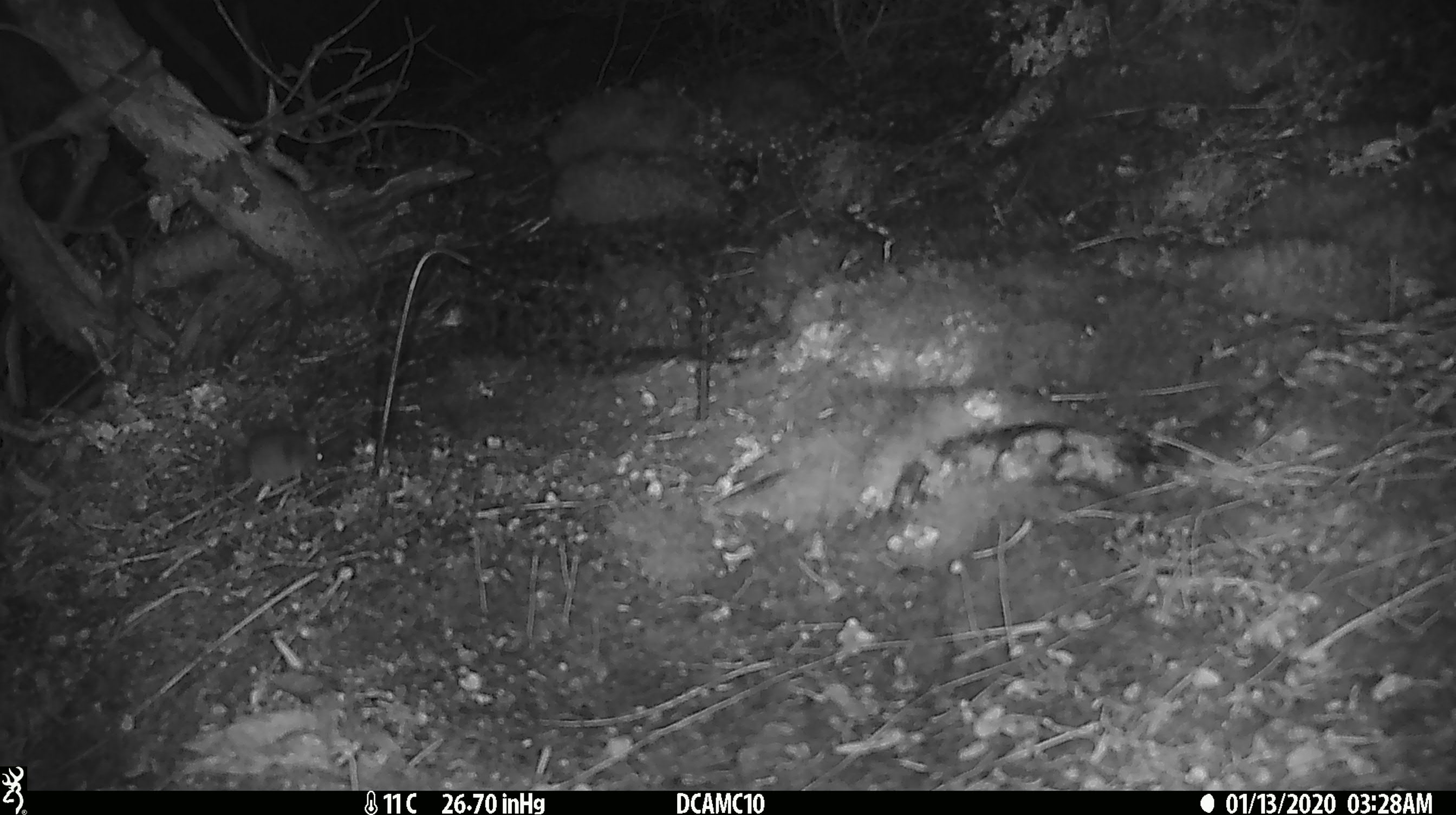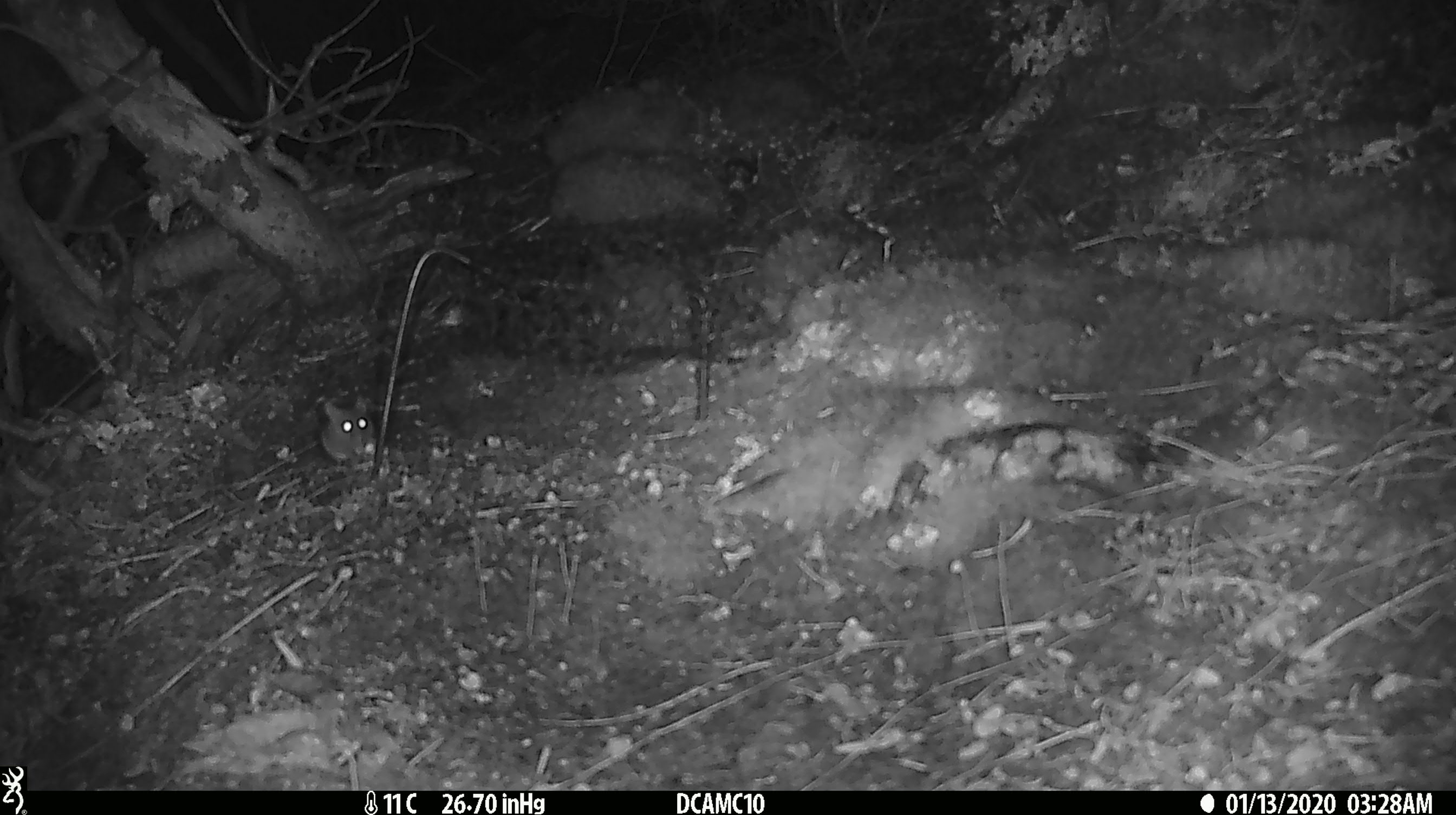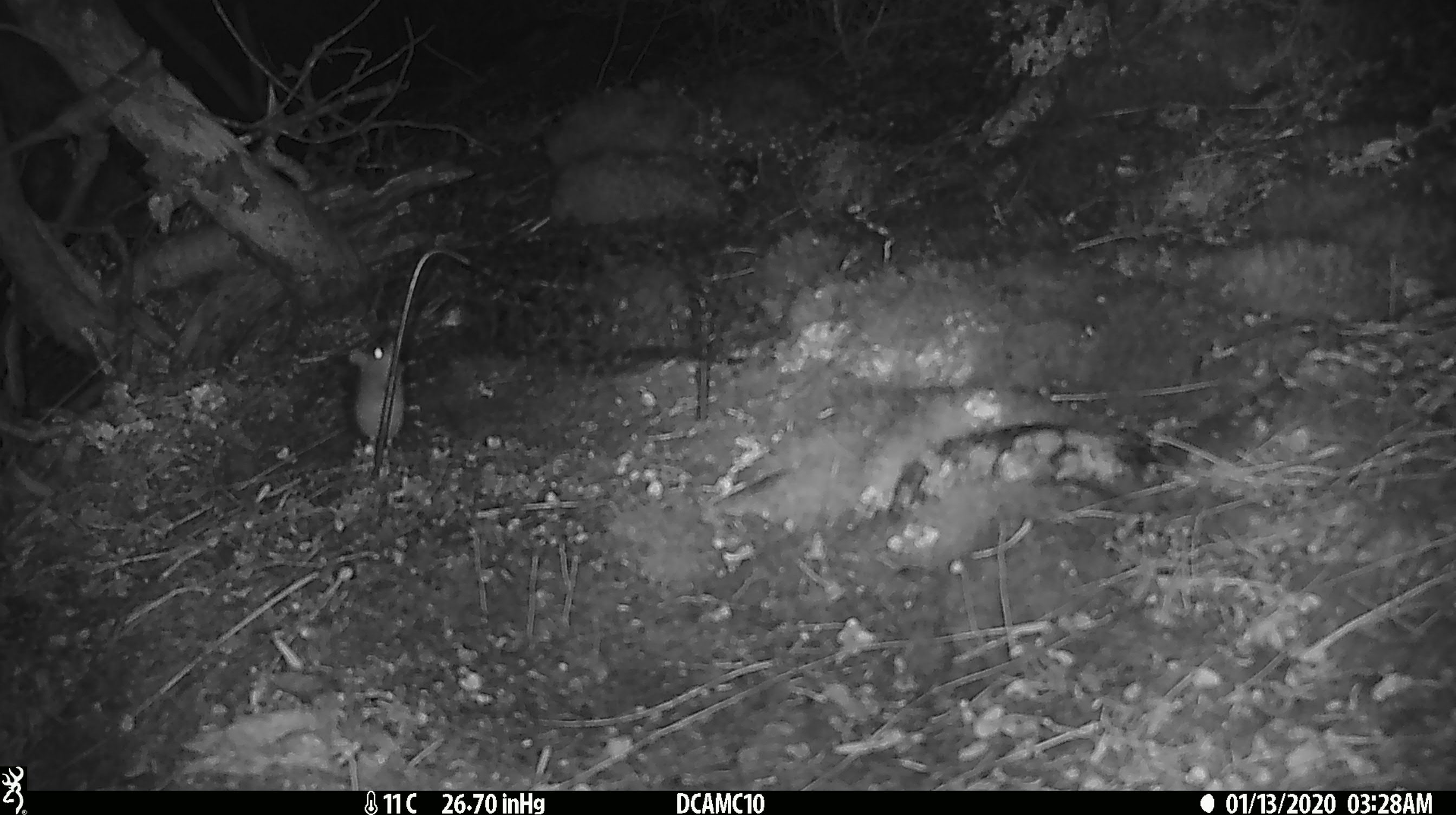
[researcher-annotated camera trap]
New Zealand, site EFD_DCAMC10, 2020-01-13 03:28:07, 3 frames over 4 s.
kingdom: Animalia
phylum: Chordata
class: Mammalia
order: Rodentia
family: Muridae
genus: Mus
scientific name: Mus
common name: mouse